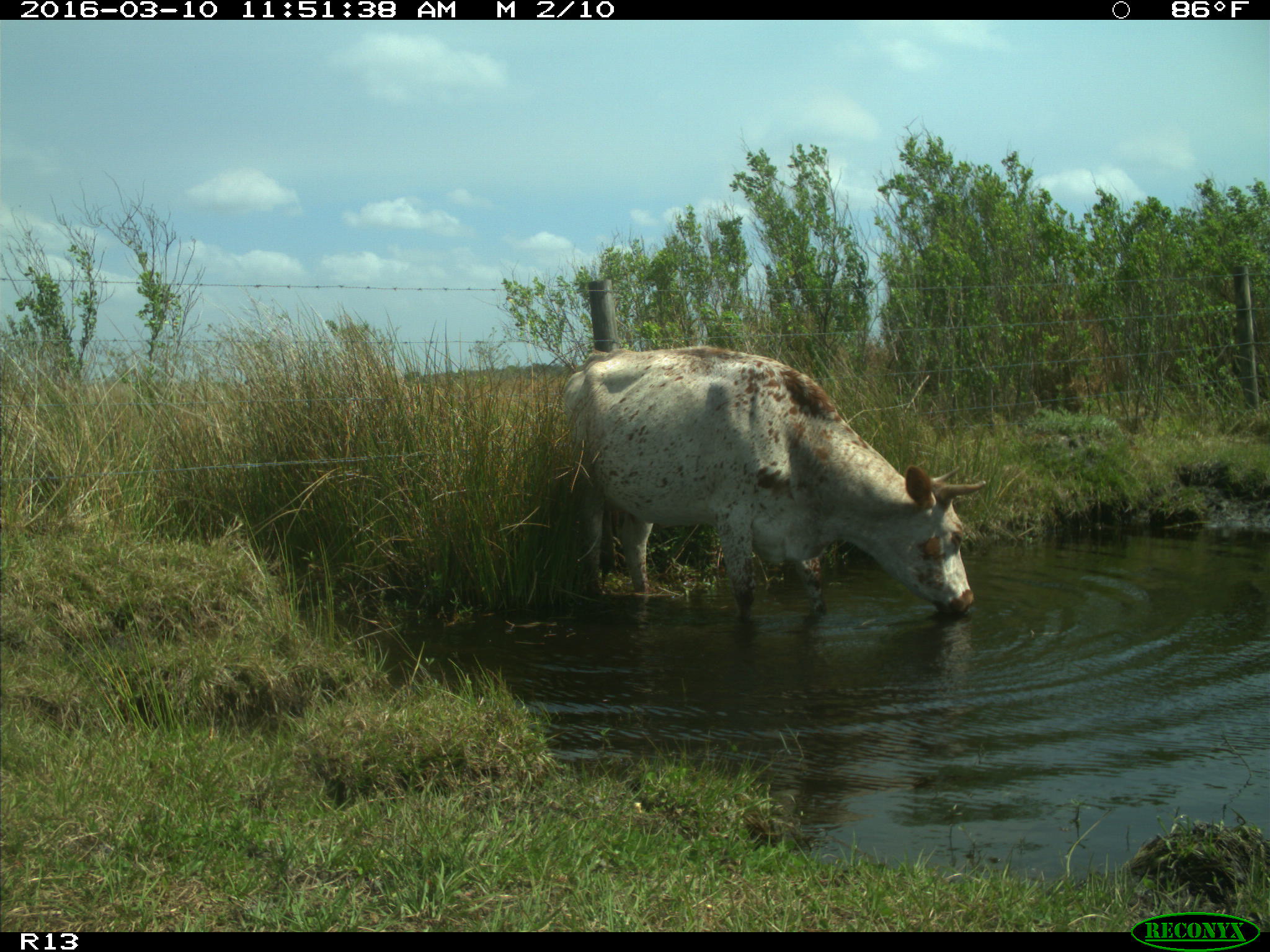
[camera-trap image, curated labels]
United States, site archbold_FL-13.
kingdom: Animalia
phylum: Chordata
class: Mammalia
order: Artiodactyla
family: Bovidae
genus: Bos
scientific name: Bos taurus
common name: domestic cow